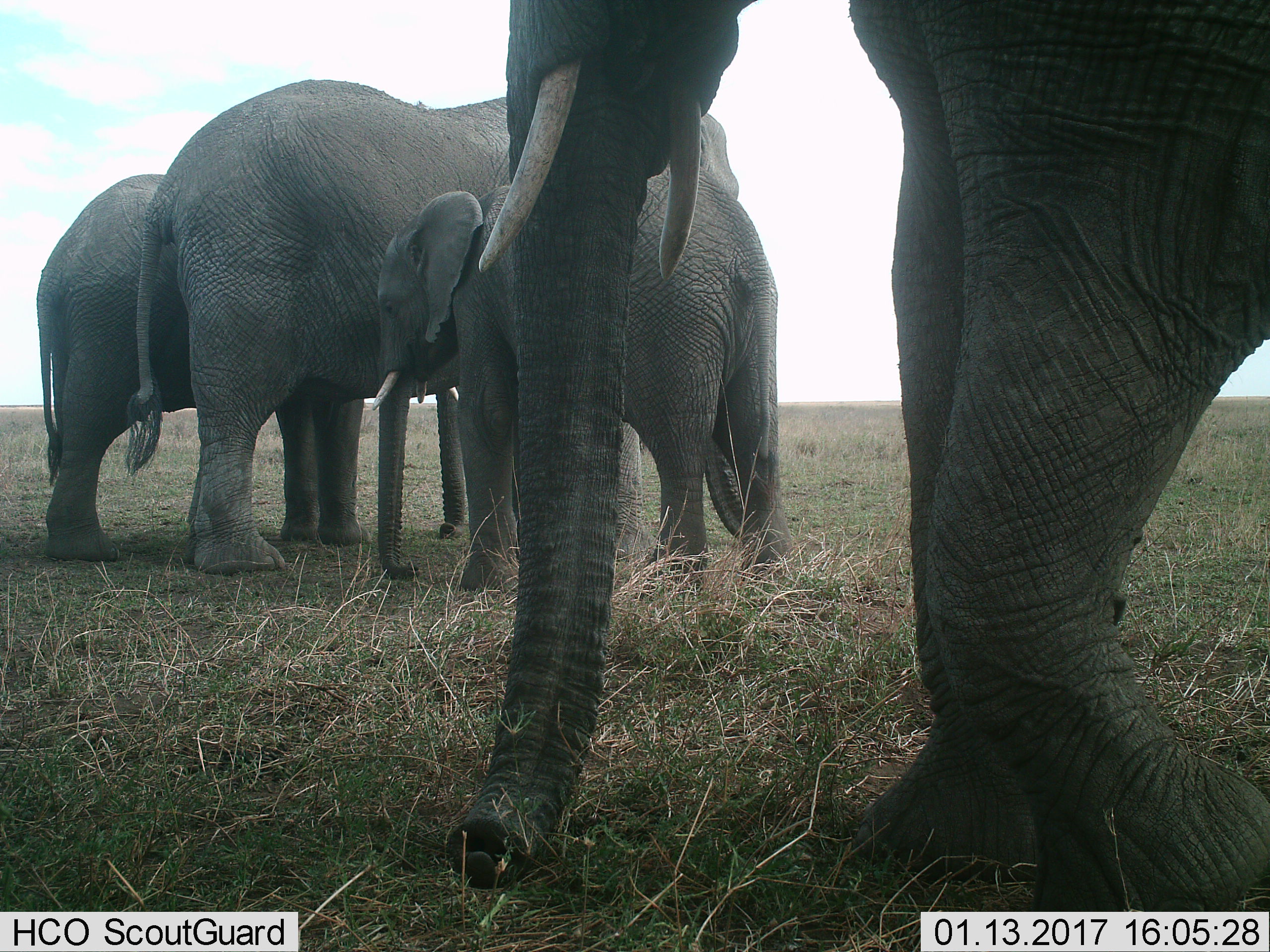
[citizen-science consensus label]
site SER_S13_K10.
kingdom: Animalia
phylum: Chordata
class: Mammalia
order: Proboscidea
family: Elephantidae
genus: Loxodonta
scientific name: Loxodonta africana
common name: african bush elephant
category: elephant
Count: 4.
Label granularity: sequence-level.